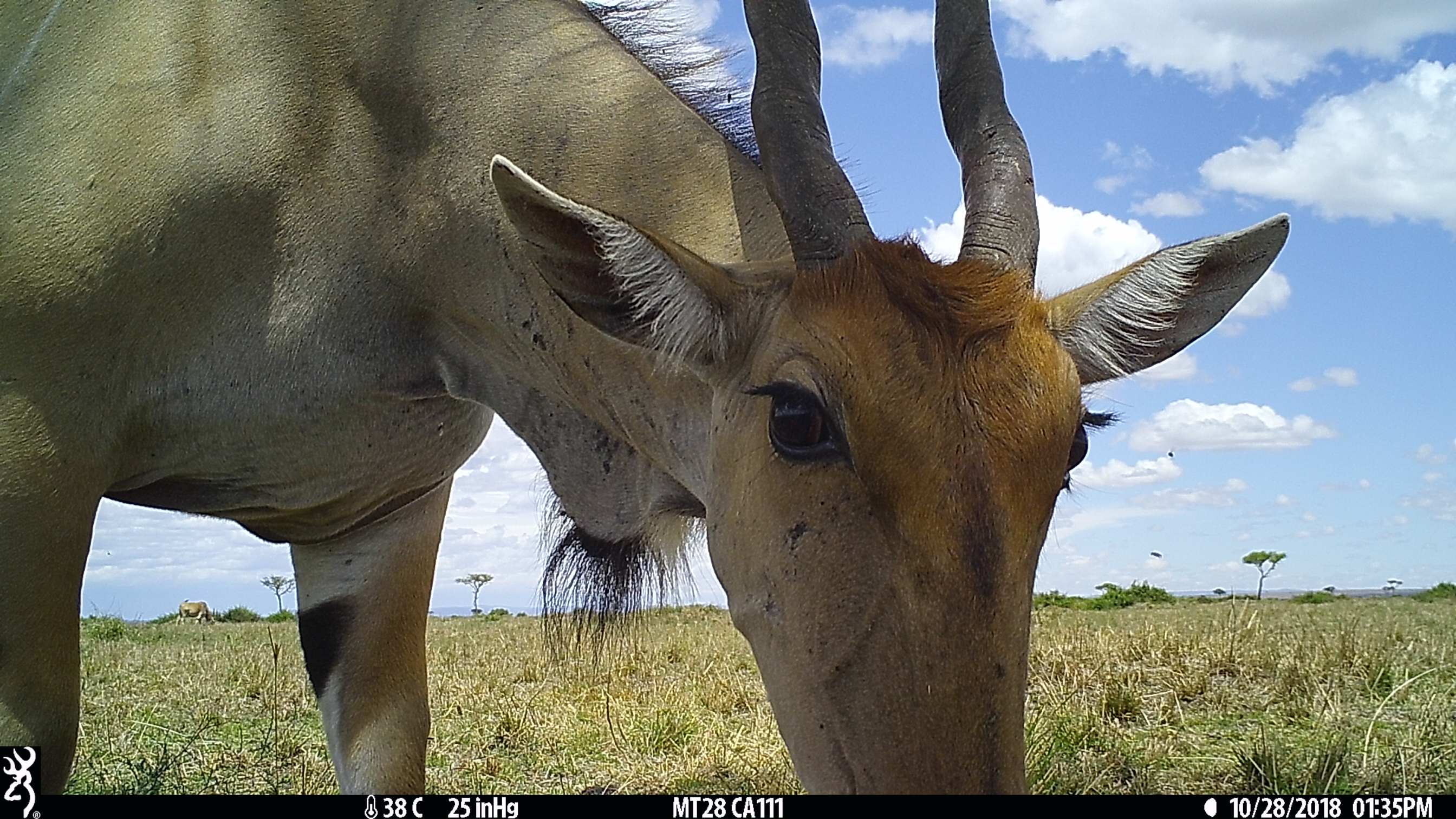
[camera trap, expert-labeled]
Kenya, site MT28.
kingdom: Animalia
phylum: Chordata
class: Mammalia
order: Artiodactyla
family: Bovidae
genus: Tragelaphus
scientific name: Tragelaphus oryx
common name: eland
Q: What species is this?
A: Eland (Tragelaphus oryx).